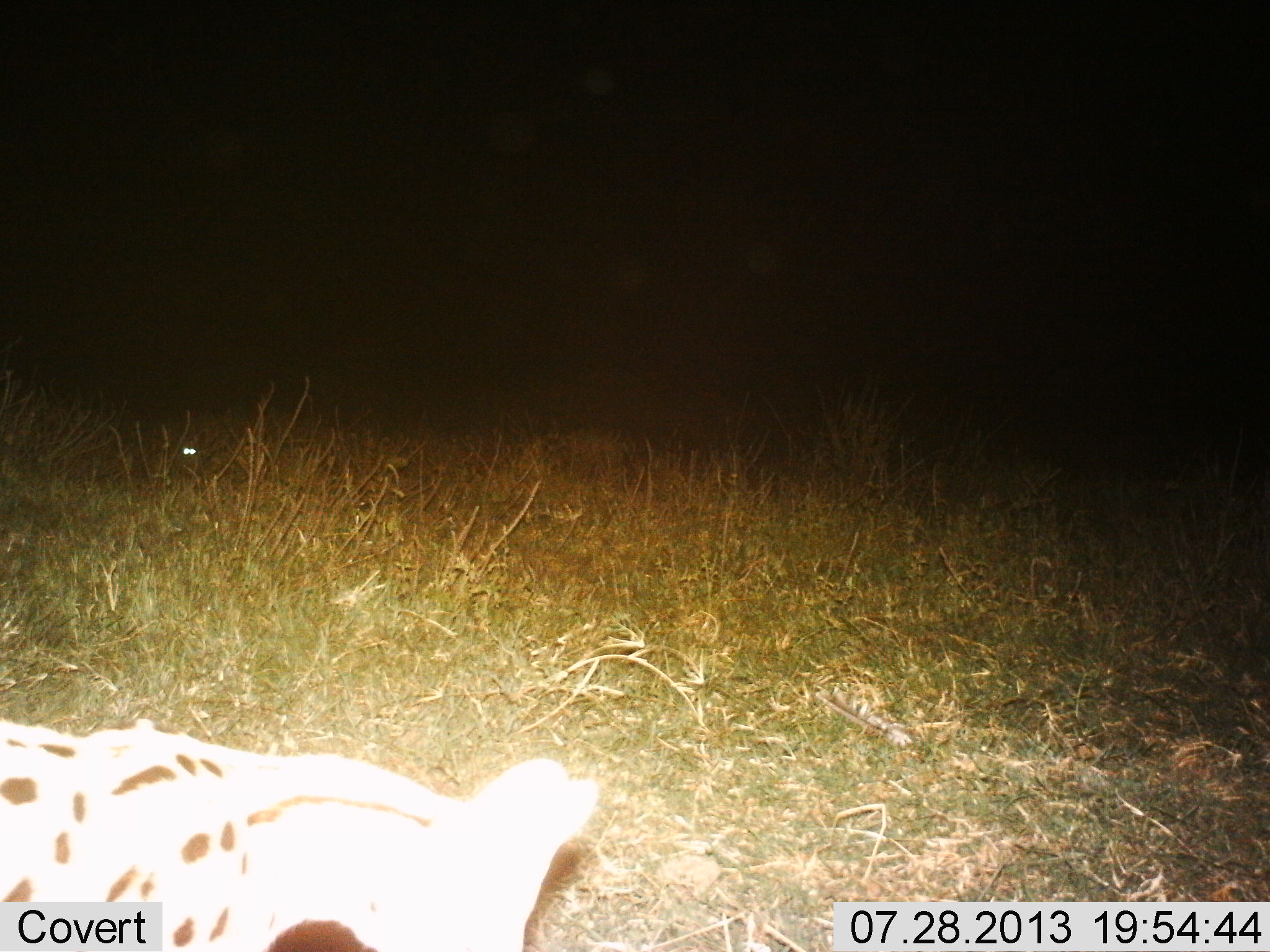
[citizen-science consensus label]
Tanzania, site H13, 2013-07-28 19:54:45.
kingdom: Animalia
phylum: Chordata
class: Mammalia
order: Carnivora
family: Felidae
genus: Leptailurus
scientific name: Leptailurus serval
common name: serval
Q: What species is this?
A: Serval (Leptailurus serval).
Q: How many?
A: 1.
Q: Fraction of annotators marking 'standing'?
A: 48%.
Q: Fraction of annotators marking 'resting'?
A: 7%.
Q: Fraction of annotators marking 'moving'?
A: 41%.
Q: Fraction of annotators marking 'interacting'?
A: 0%.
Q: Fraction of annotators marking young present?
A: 0%.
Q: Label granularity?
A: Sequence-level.